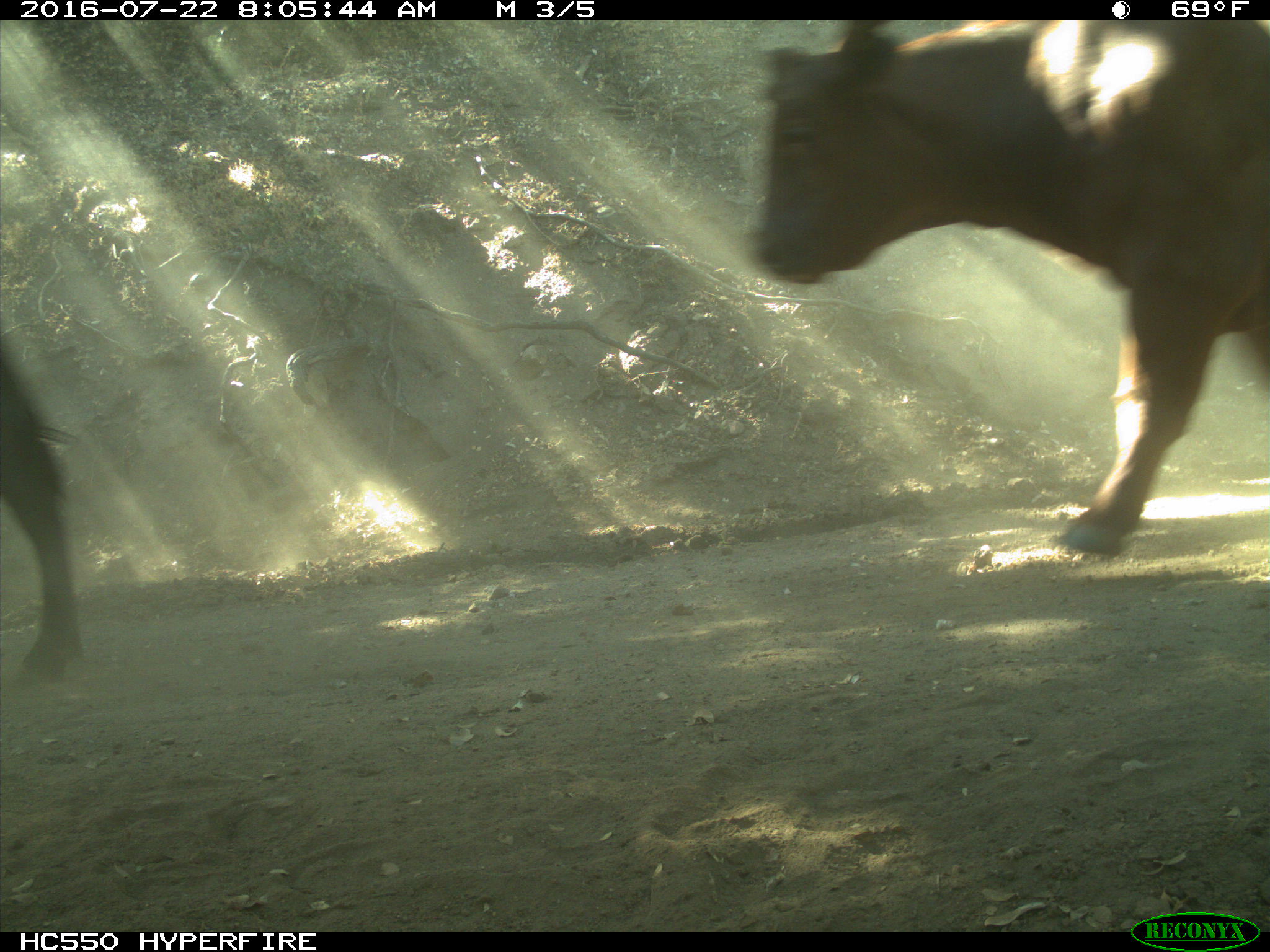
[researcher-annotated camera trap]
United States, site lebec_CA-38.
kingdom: Animalia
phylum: Chordata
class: Mammalia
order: Artiodactyla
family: Bovidae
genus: Bos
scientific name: Bos taurus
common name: domestic cow